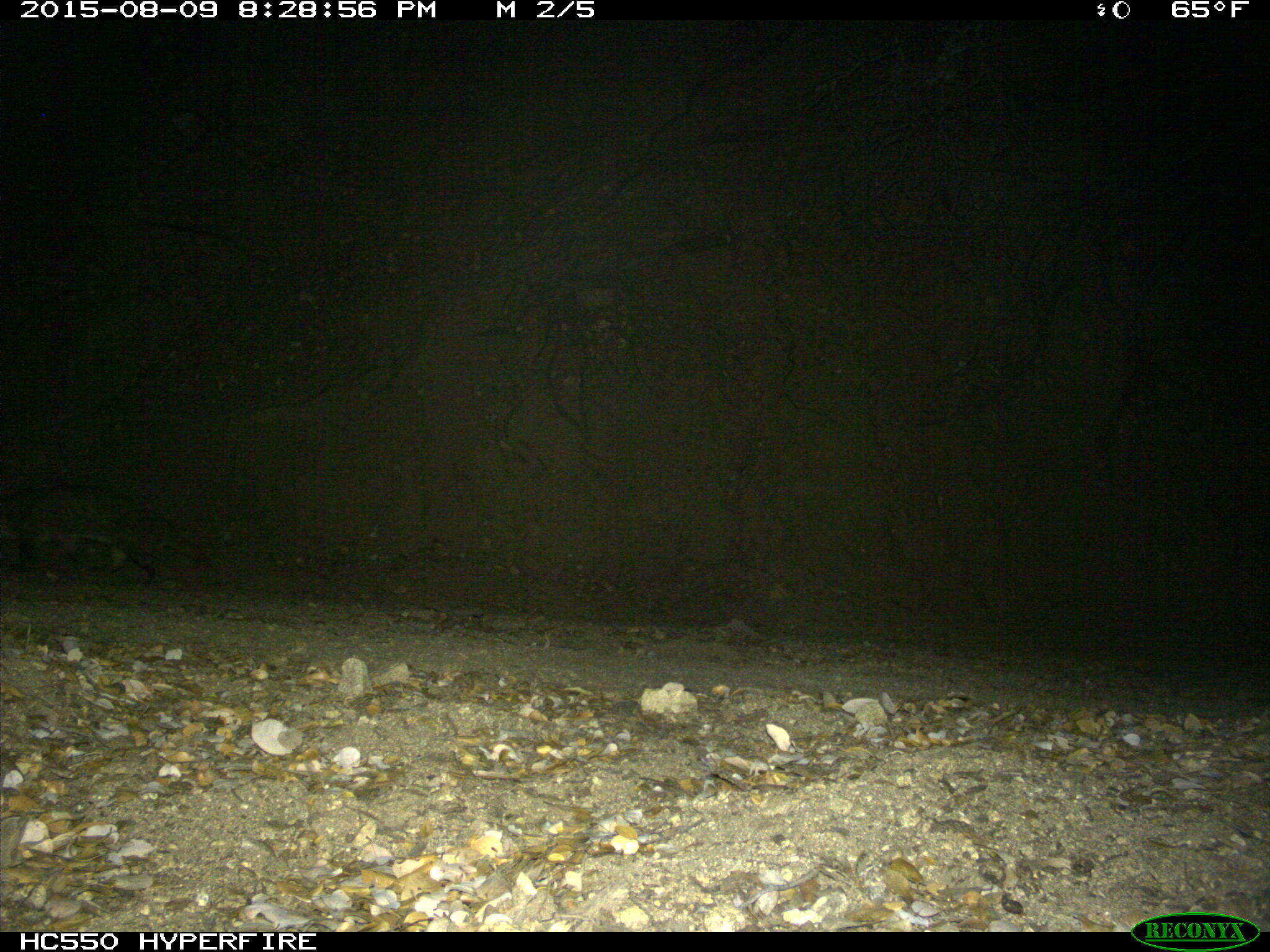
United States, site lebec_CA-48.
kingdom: Animalia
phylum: Chordata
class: Mammalia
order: Carnivora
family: Mustelidae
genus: Meles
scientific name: Meles meles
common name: european badger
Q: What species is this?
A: Meles meles (european badger).